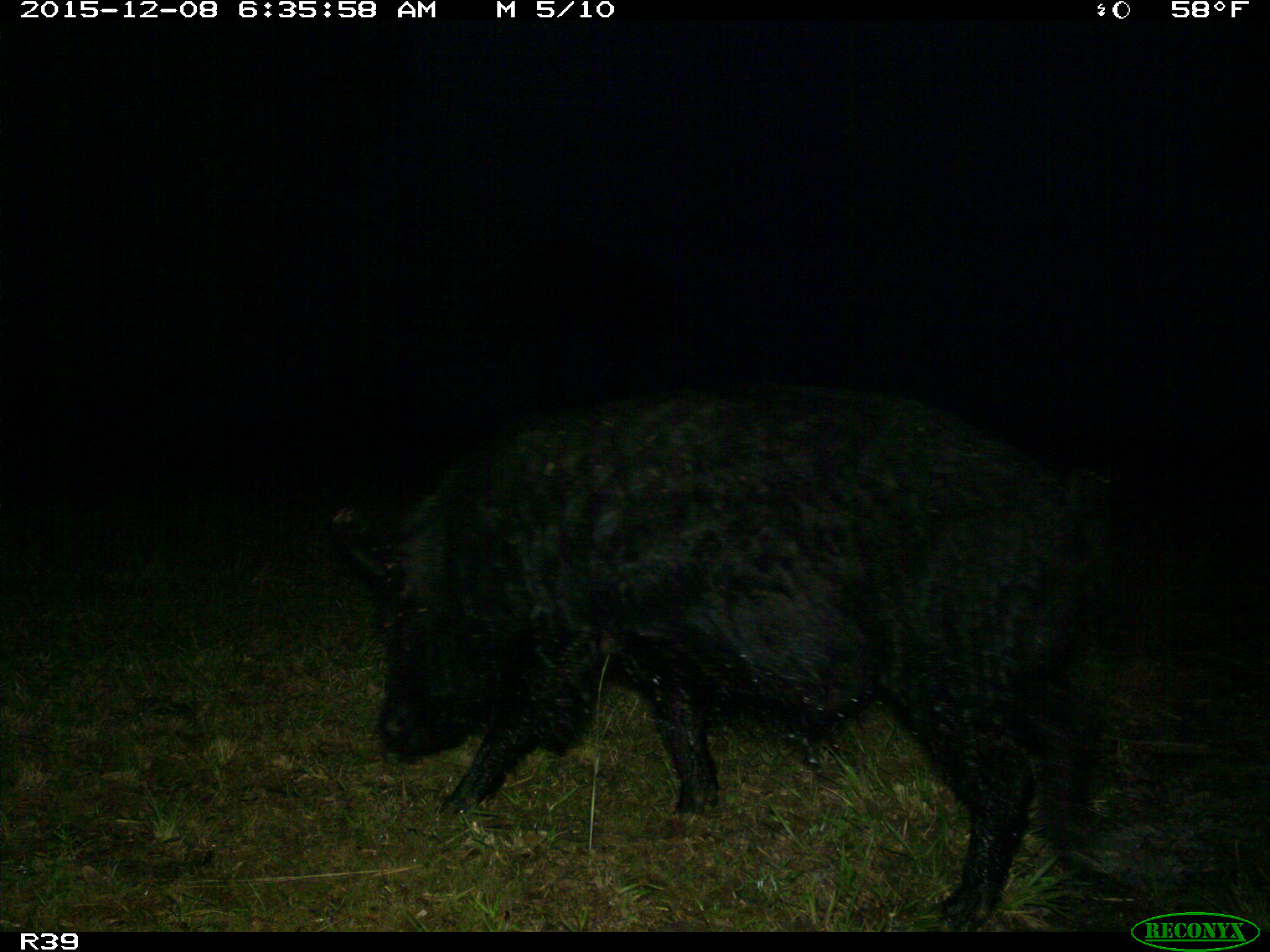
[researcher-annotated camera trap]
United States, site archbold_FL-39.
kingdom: Animalia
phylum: Chordata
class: Mammalia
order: Artiodactyla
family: Suidae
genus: Sus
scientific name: Sus scrofa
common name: wild boar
Sus scrofa (wild boar).